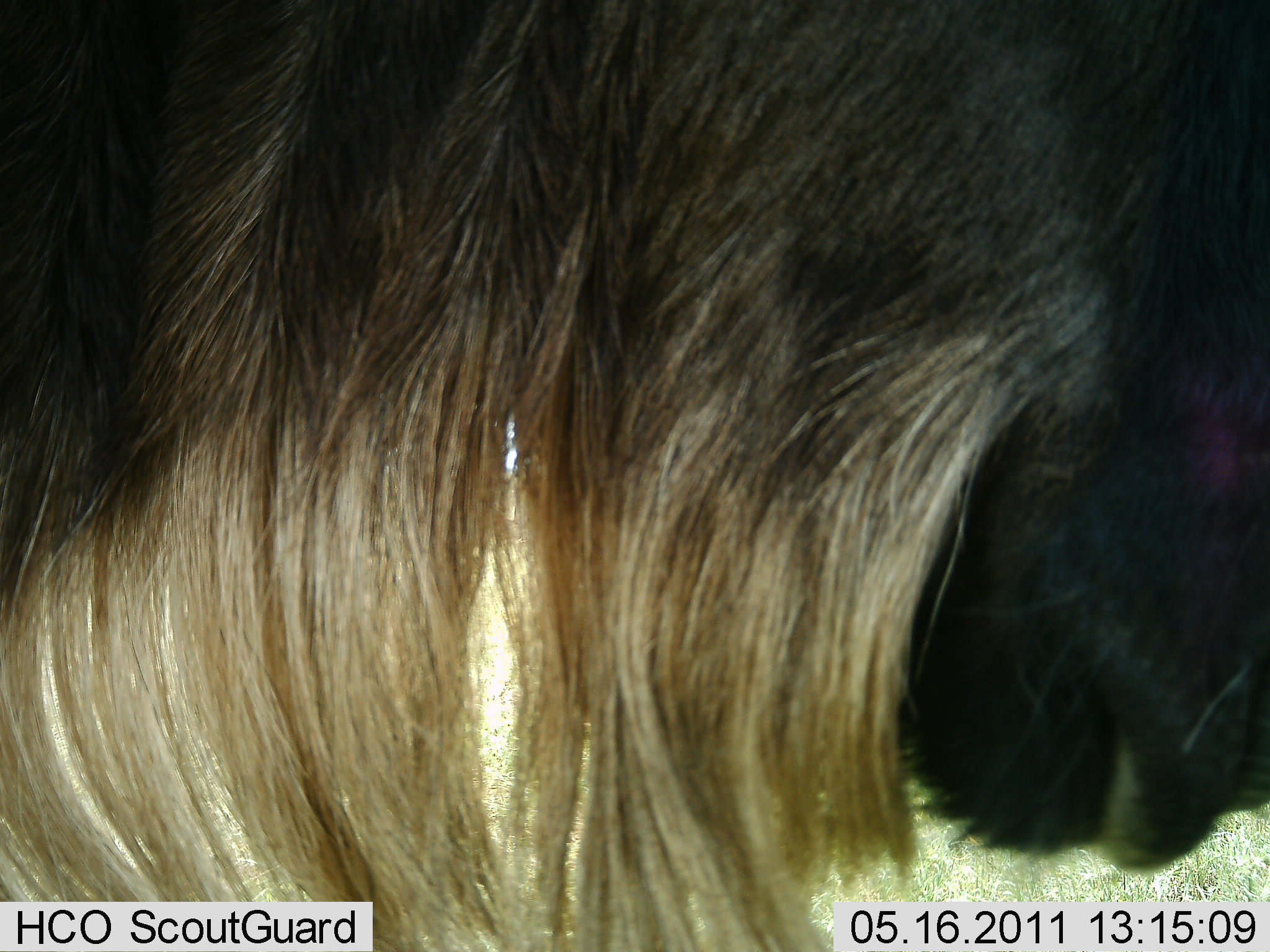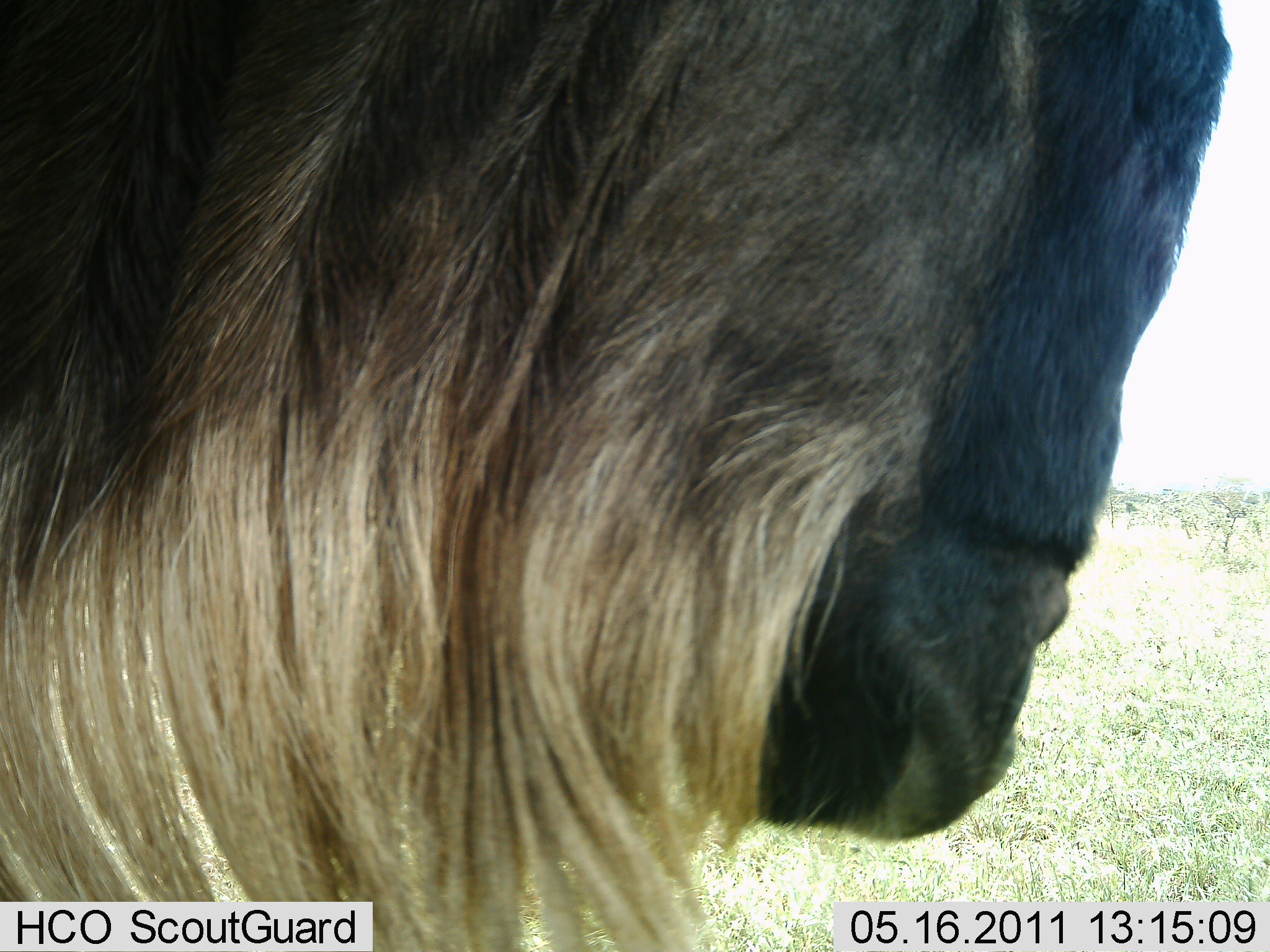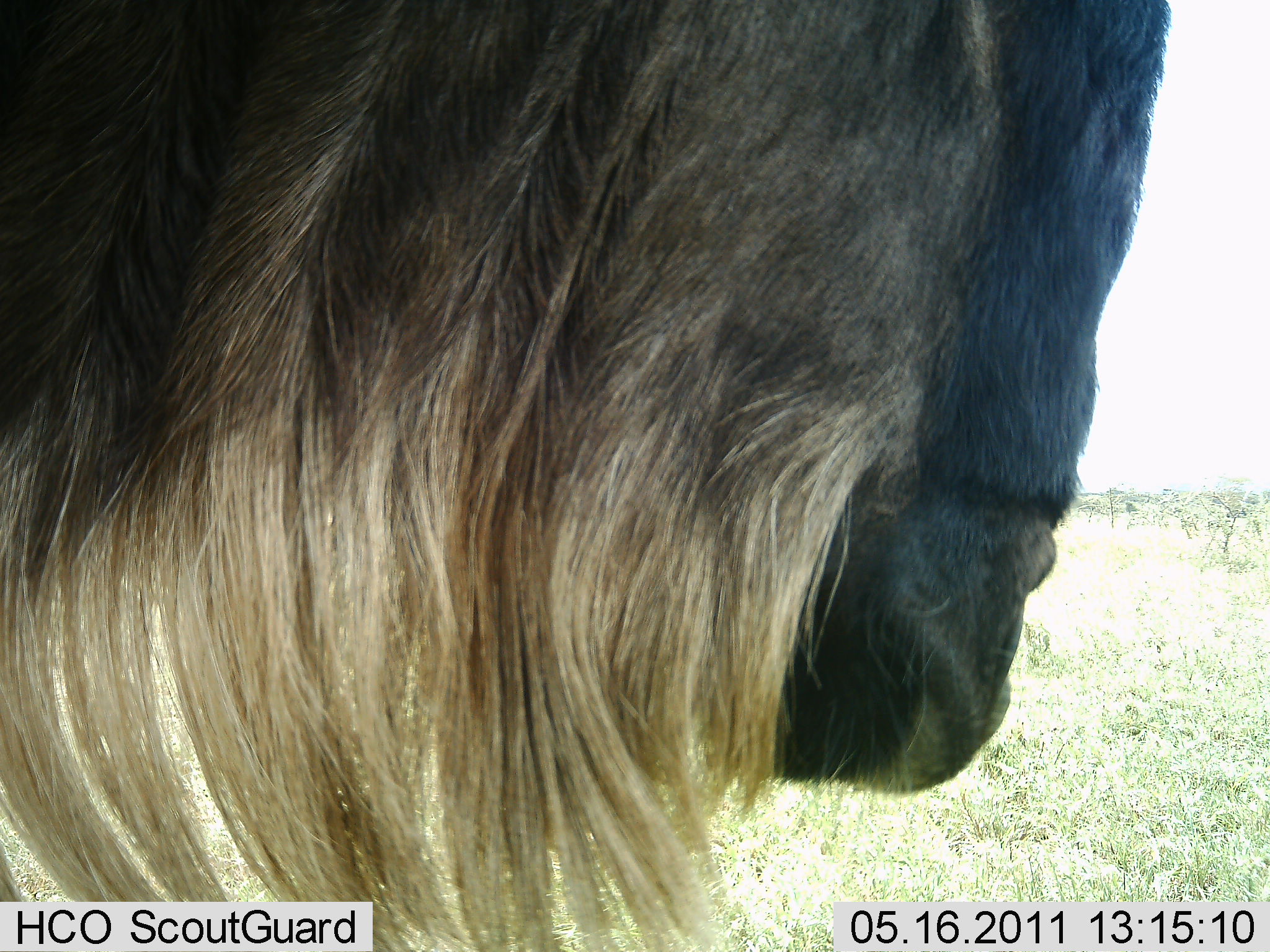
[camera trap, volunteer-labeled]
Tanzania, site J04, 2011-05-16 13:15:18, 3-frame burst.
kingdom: Animalia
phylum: Chordata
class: Mammalia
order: Artiodactyla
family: Bovidae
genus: Connochaetes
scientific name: Connochaetes taurinus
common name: blue wildebeest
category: wildebeest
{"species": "wildebeest (blue wildebeest) (Connochaetes taurinus)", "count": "1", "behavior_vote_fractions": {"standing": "92%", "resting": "0%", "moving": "31%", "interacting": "0%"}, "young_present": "0%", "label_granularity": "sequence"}